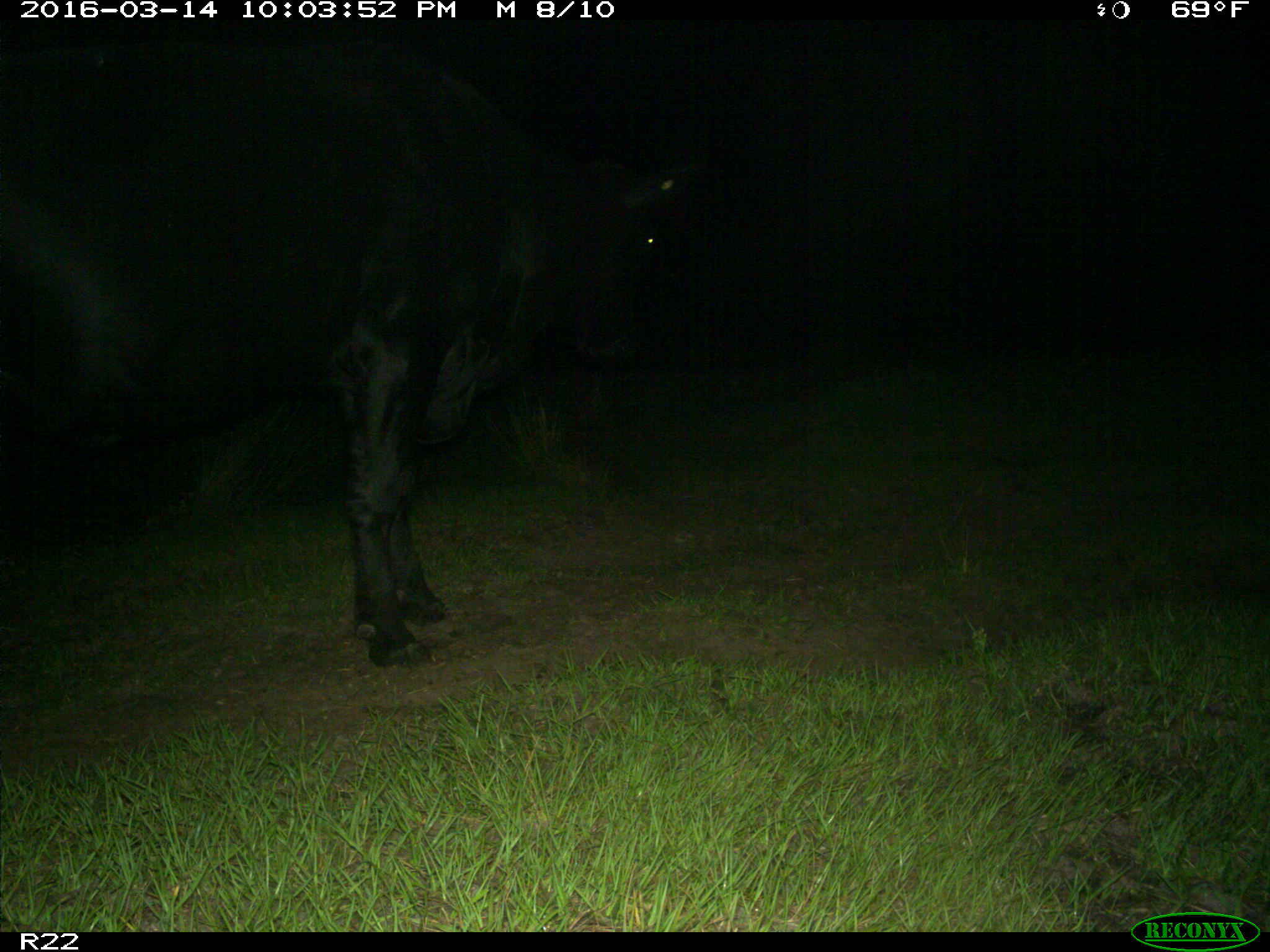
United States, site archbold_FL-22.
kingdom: Animalia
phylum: Chordata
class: Mammalia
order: Artiodactyla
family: Bovidae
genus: Bos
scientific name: Bos taurus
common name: domestic cow